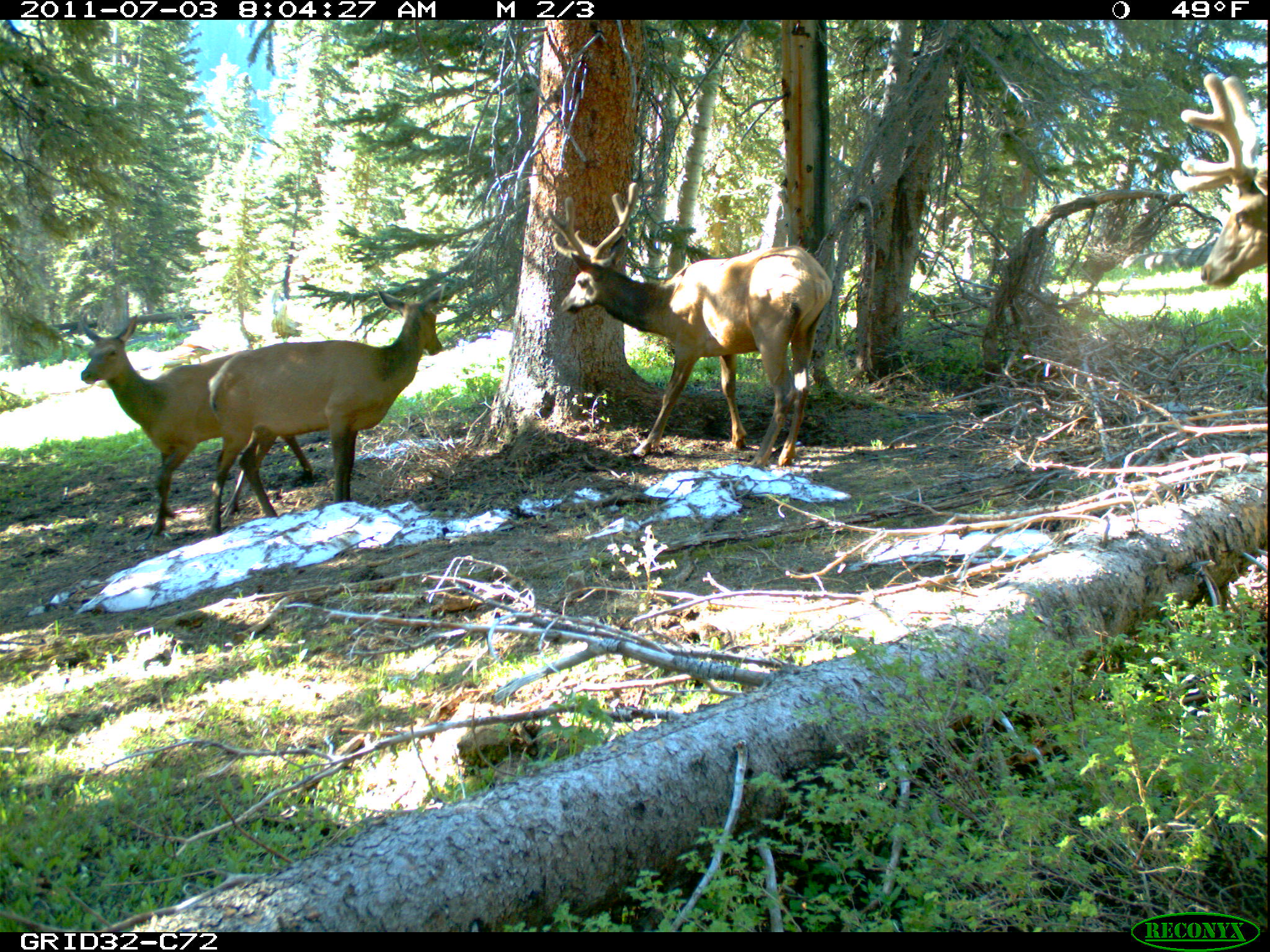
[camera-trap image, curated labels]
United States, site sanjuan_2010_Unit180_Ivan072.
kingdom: Animalia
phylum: Chordata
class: Mammalia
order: Artiodactyla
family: Cervidae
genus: Cervus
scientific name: Cervus elaphus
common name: red deer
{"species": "Cervus elaphus (red deer)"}